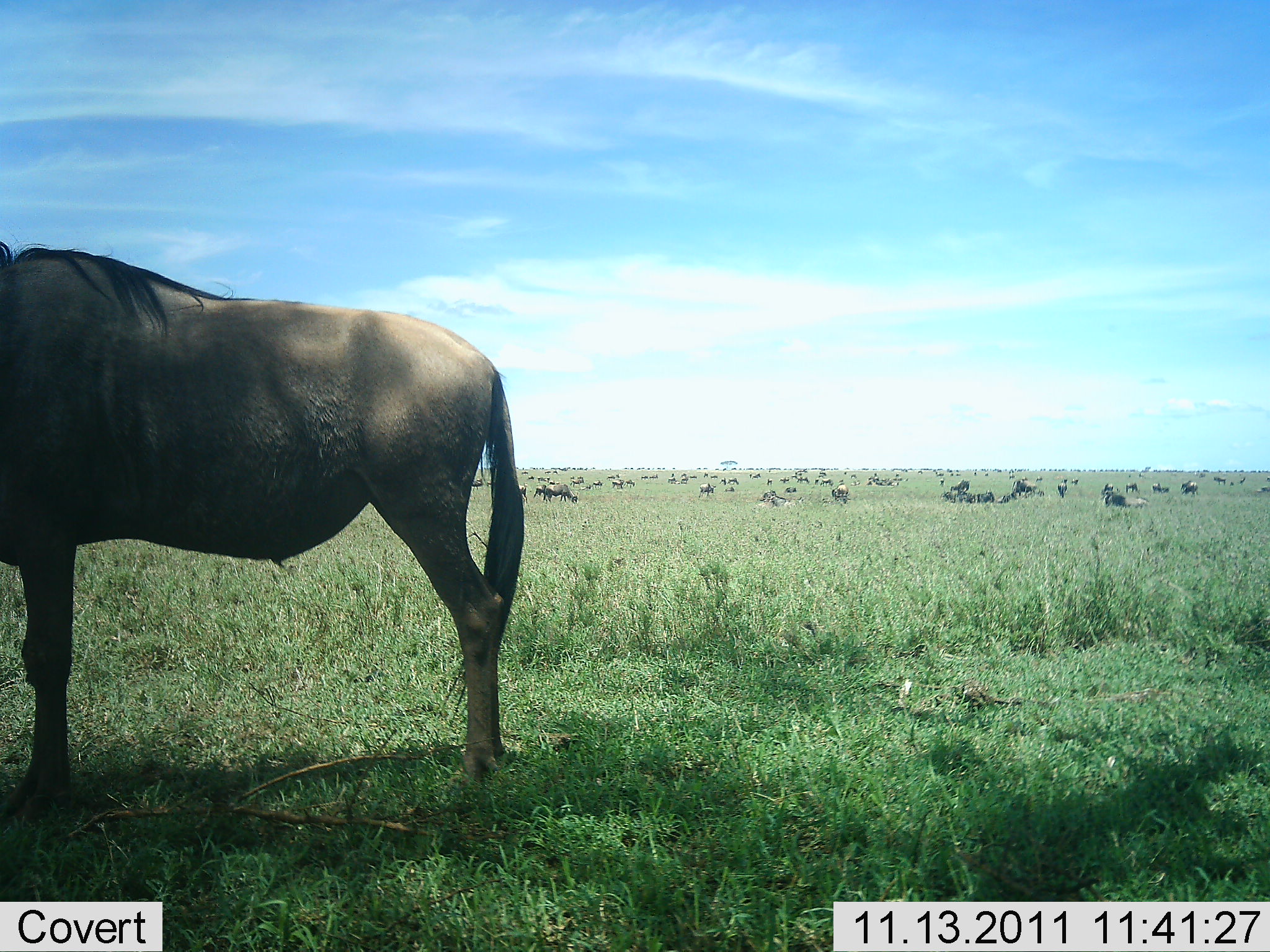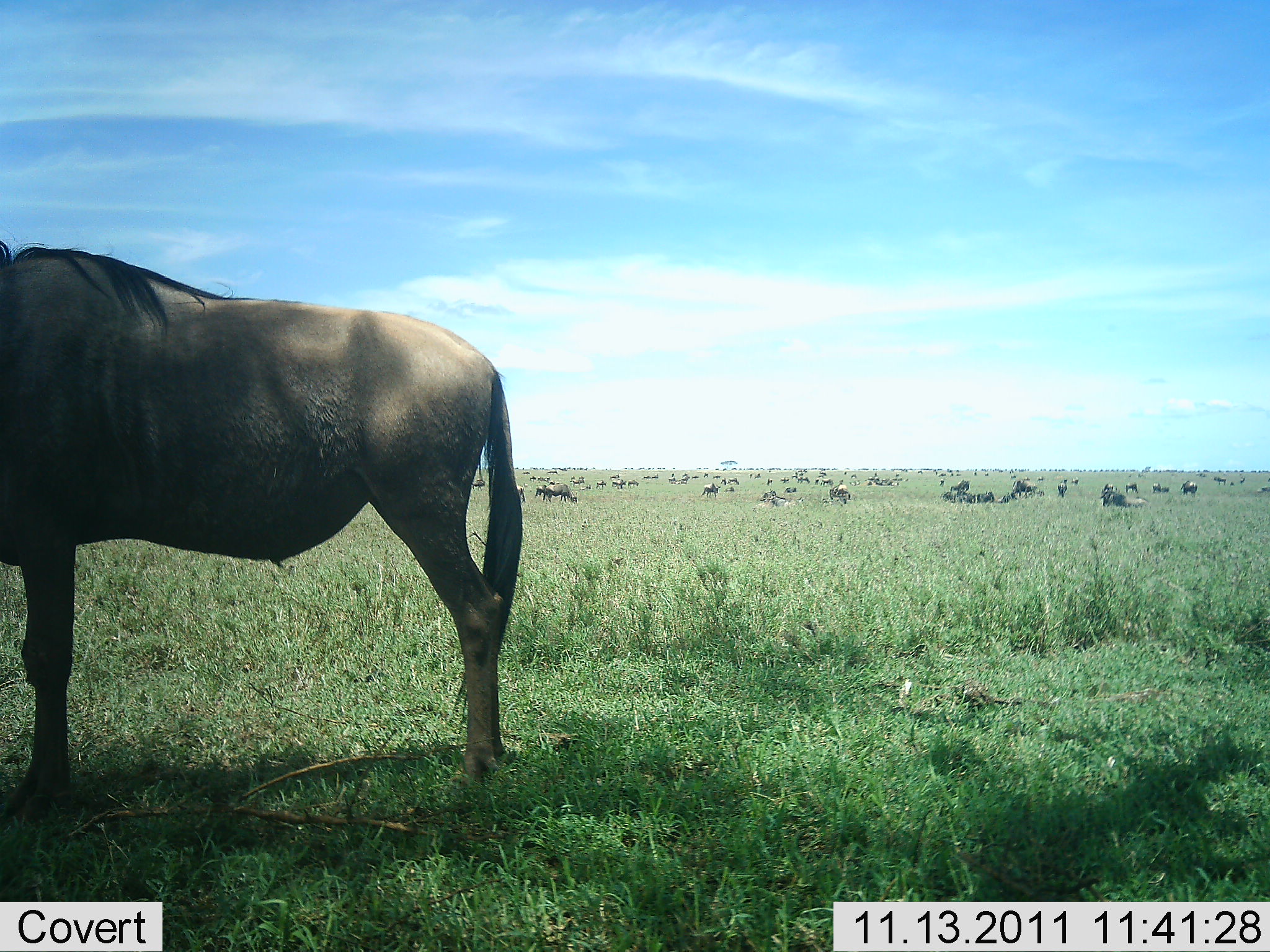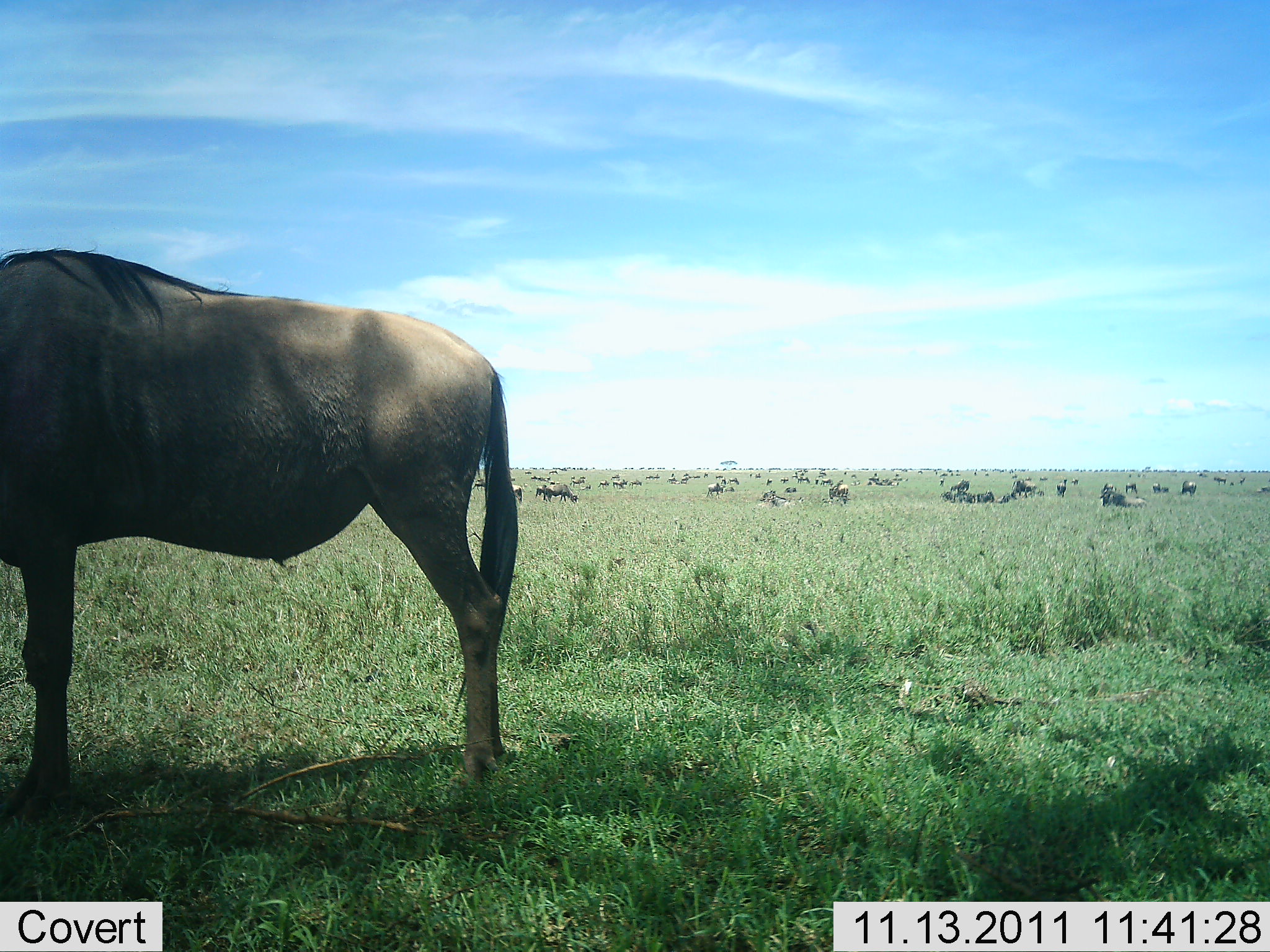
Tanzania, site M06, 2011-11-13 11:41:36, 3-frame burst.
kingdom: Animalia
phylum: Chordata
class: Mammalia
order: Artiodactyla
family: Bovidae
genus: Connochaetes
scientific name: Connochaetes taurinus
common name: blue wildebeest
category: wildebeest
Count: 51+.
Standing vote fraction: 79%.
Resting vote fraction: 71%.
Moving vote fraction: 36%.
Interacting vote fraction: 0%.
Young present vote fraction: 7%.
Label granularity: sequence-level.